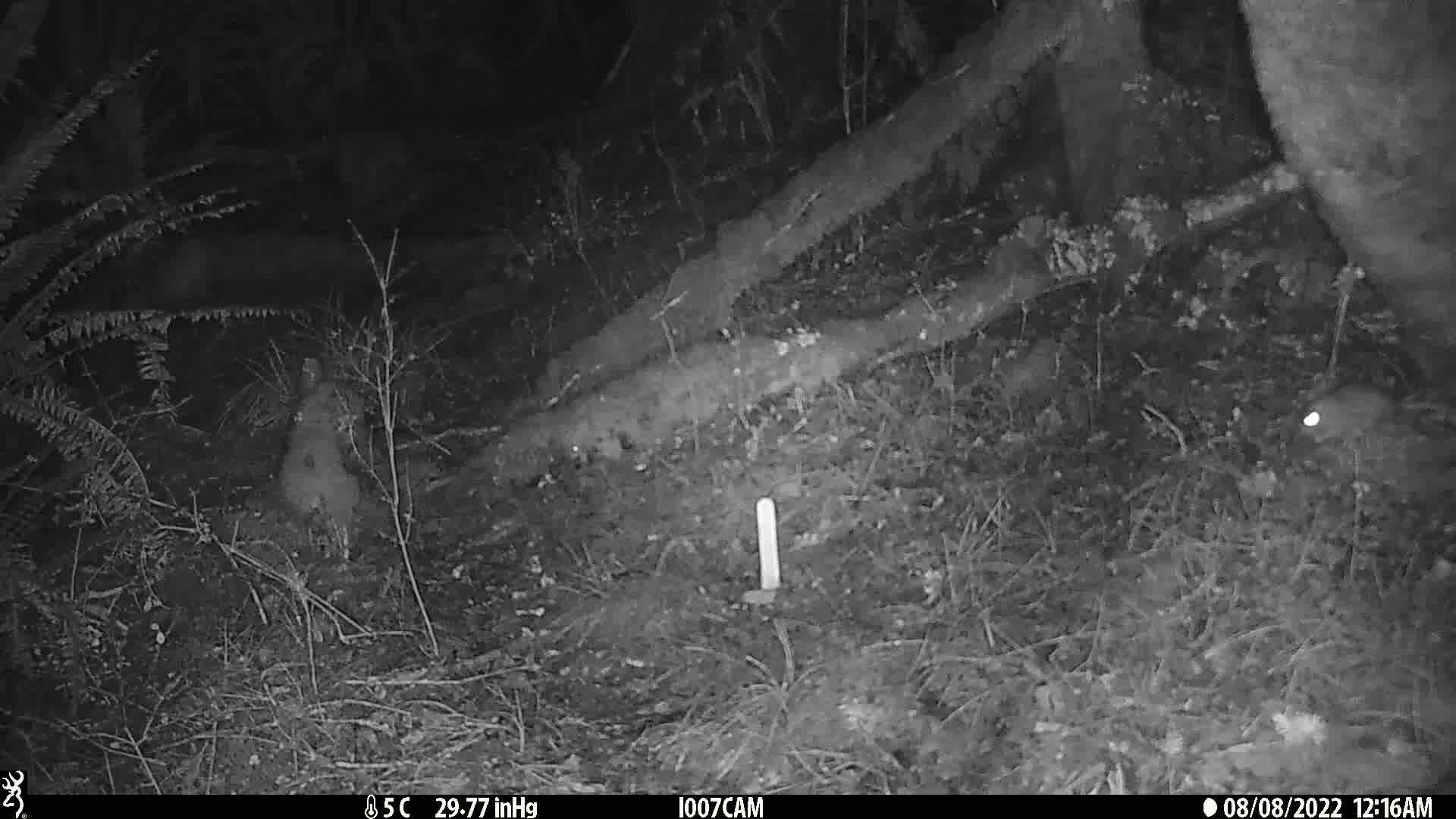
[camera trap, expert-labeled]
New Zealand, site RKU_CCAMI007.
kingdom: Animalia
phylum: Chordata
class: Mammalia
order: Rodentia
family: Muridae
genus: Rattus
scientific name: Rattus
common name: rat